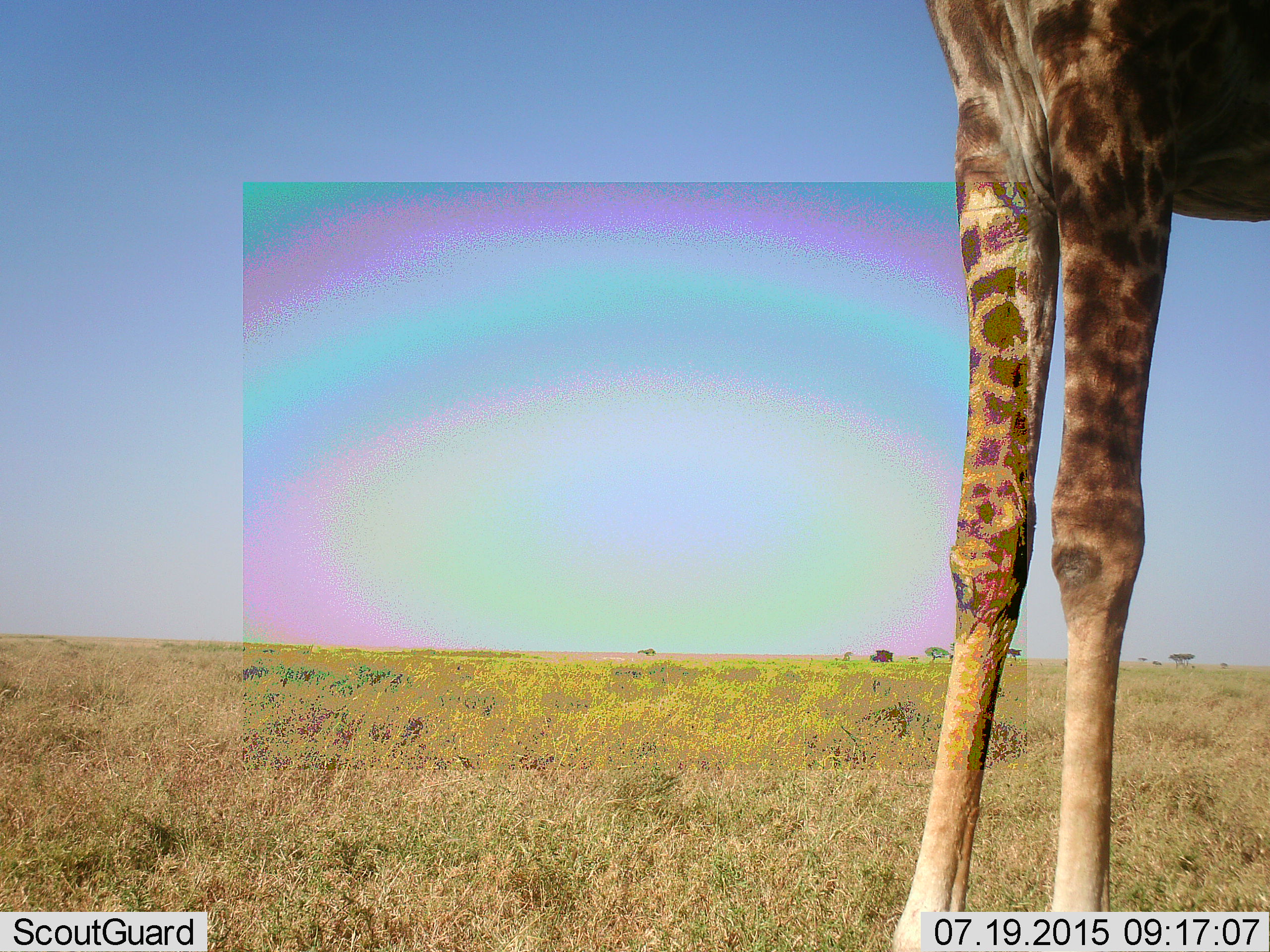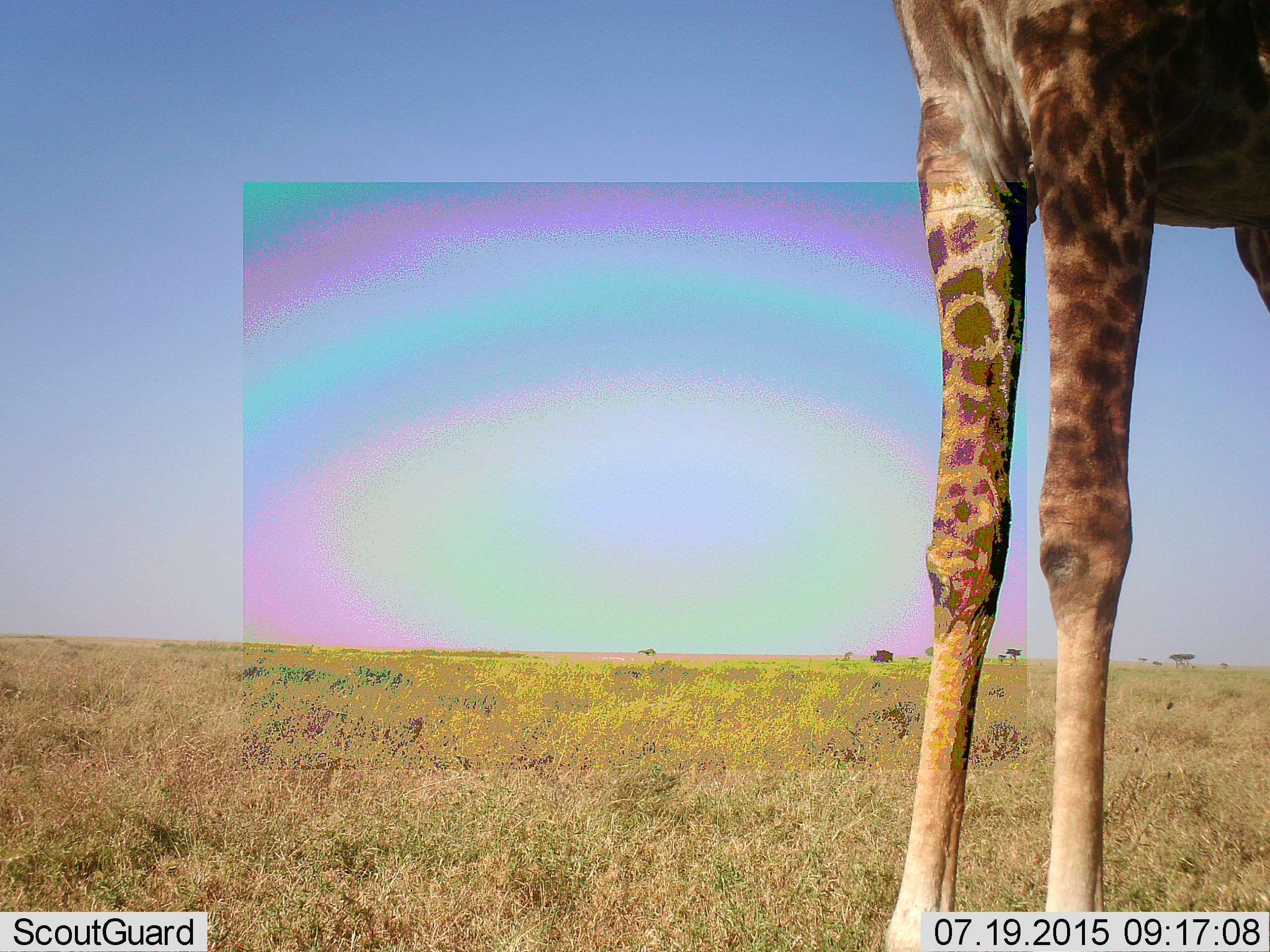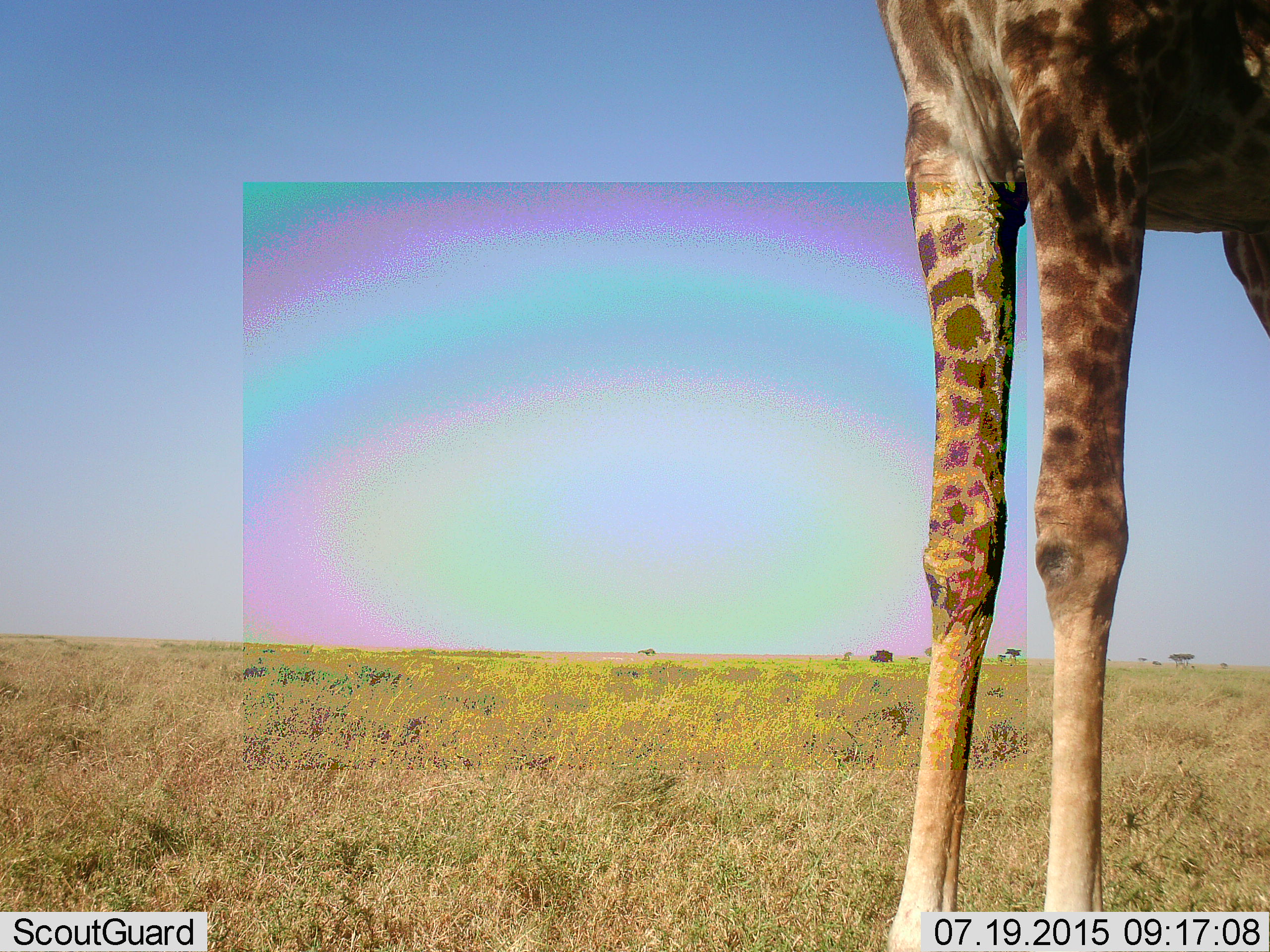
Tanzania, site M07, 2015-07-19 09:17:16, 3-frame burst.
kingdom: Animalia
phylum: Chordata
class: Mammalia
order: Artiodactyla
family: Giraffidae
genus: Giraffa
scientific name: Giraffa camelopardalis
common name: giraffe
Giraffe (Giraffa camelopardalis), count 1. Behavior (volunteer vote fractions): standing 100%, resting 0%, moving 0%, interacting 0%. Young present (vote fraction): 0%. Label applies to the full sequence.